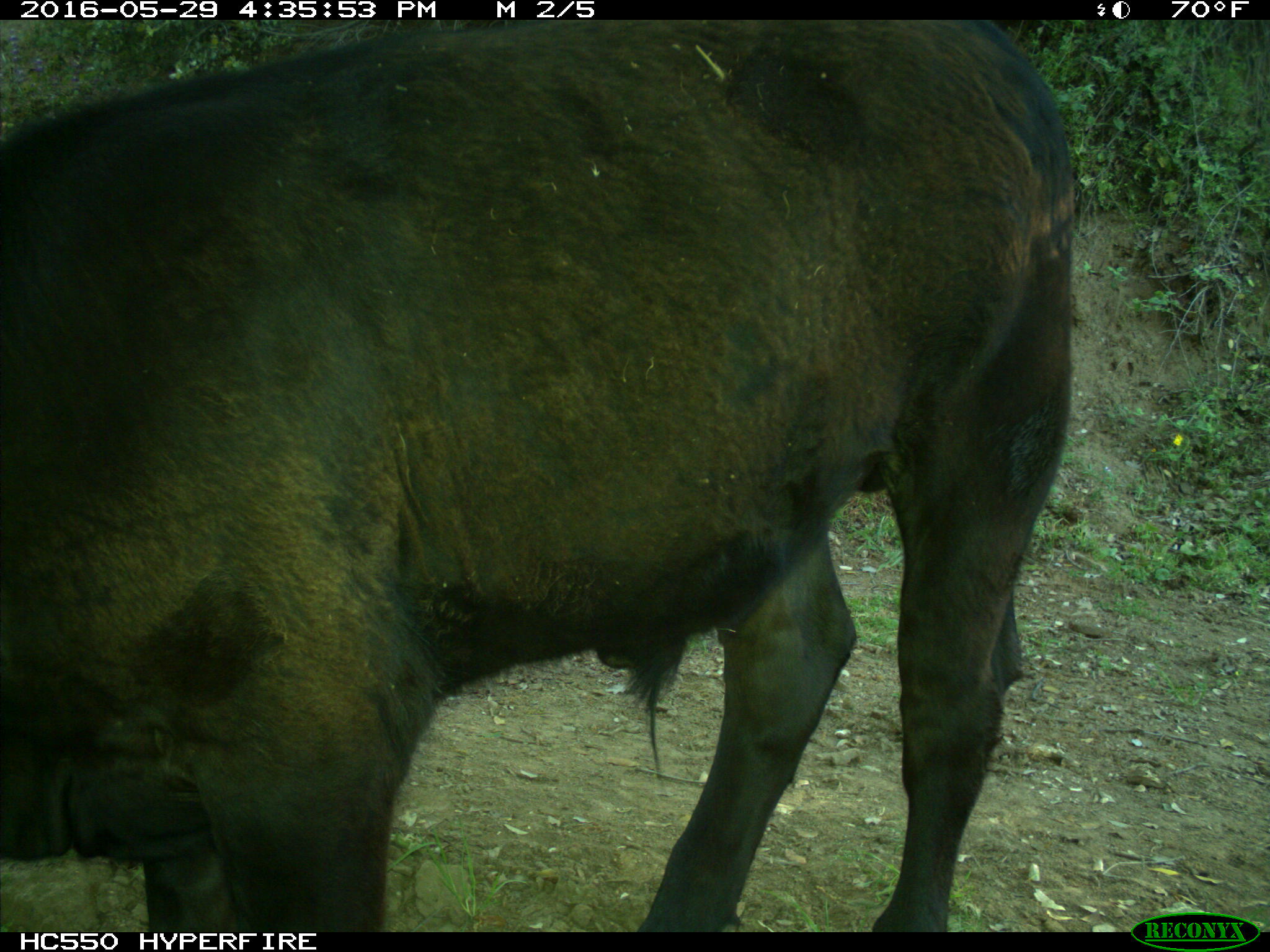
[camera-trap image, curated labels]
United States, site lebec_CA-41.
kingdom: Animalia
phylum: Chordata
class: Mammalia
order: Artiodactyla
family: Bovidae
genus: Bos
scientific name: Bos taurus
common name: domestic cow